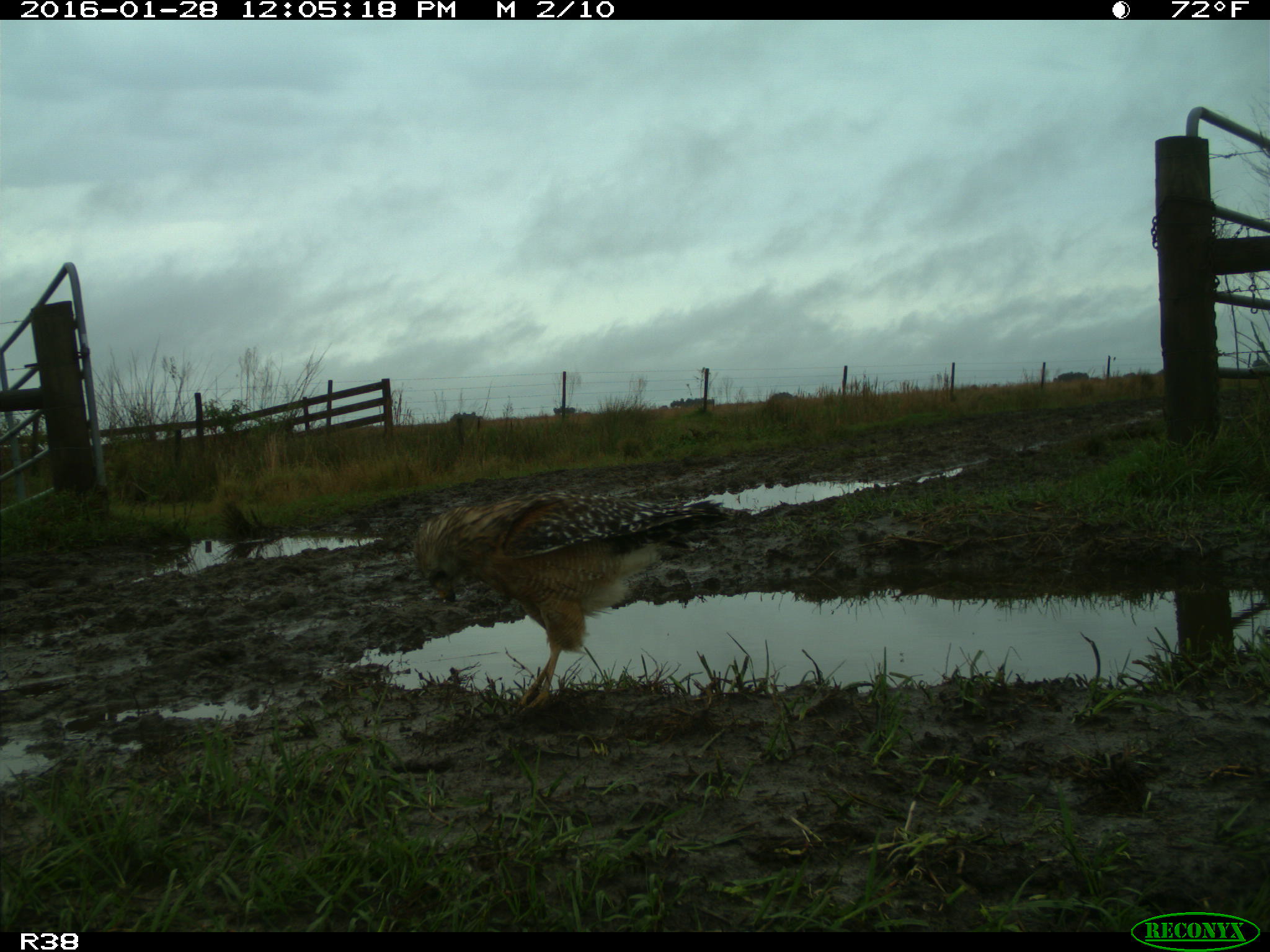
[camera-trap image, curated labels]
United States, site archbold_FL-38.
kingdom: Animalia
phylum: Chordata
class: Aves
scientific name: Aves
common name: birds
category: unidentified bird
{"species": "unidentified bird (birds) (Aves)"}